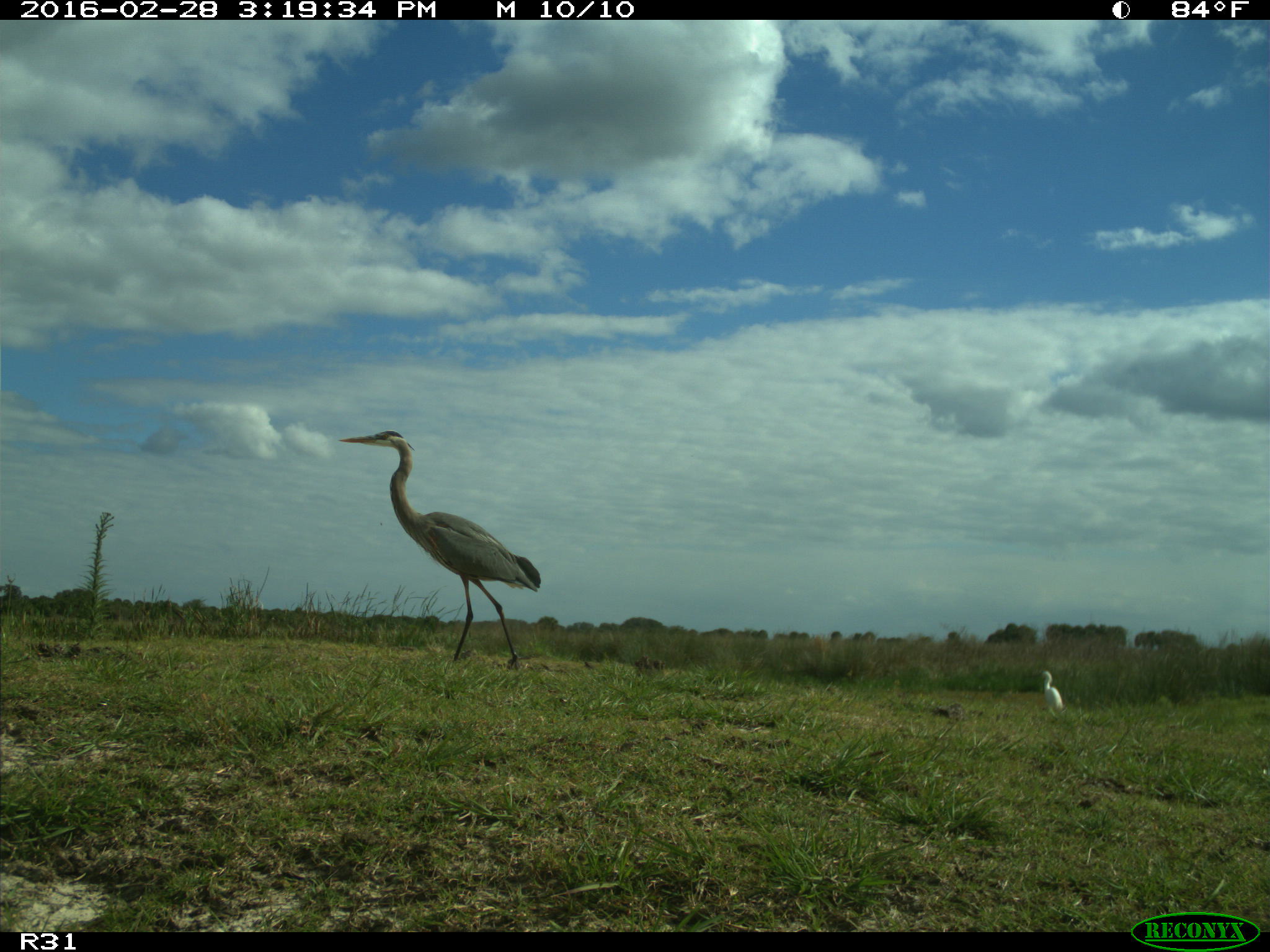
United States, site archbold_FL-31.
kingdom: Animalia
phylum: Chordata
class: Aves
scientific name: Aves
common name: birds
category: unidentified bird